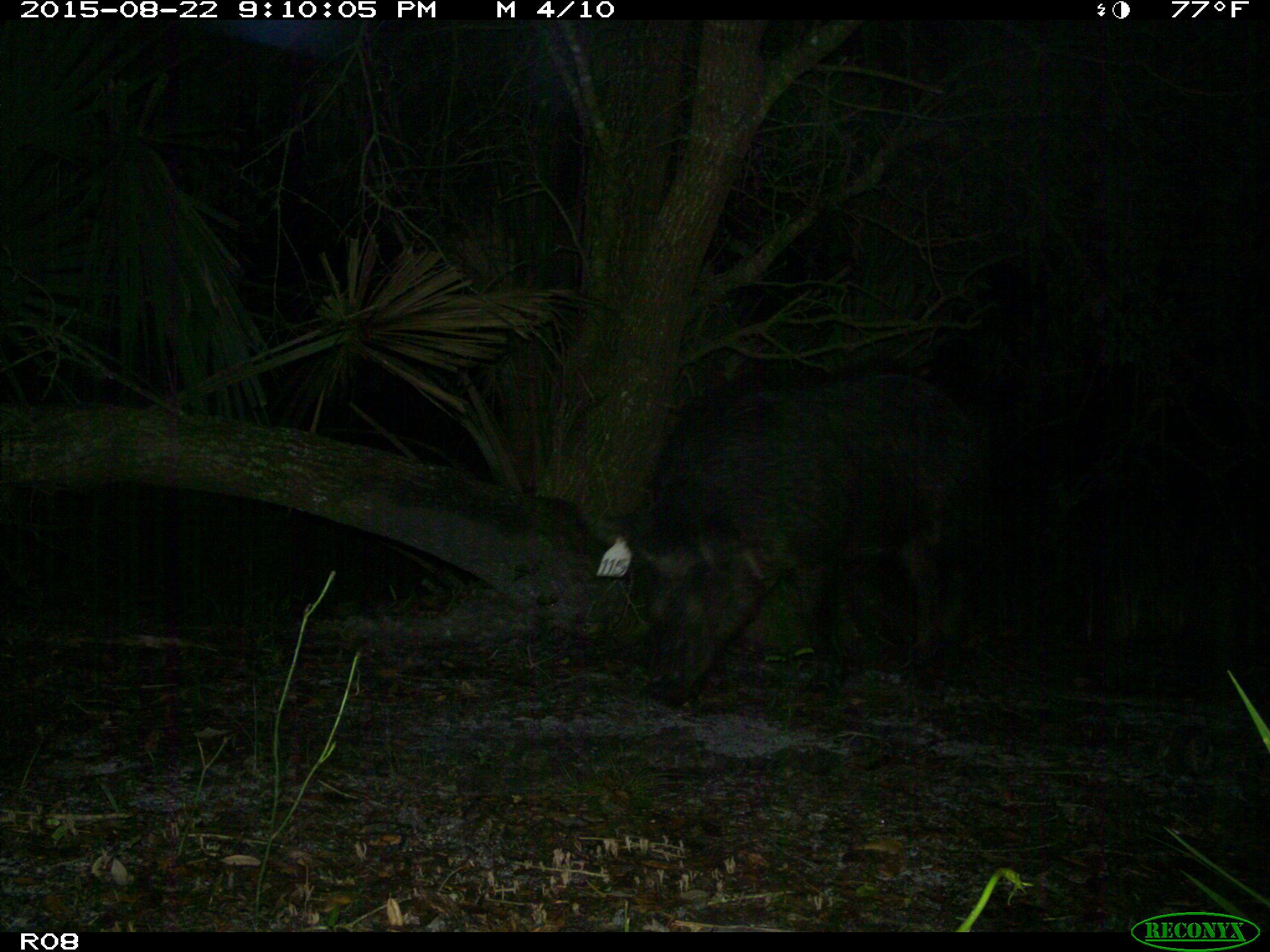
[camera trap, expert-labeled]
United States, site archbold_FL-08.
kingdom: Animalia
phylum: Chordata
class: Mammalia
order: Artiodactyla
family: Suidae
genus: Sus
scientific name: Sus scrofa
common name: wild boar